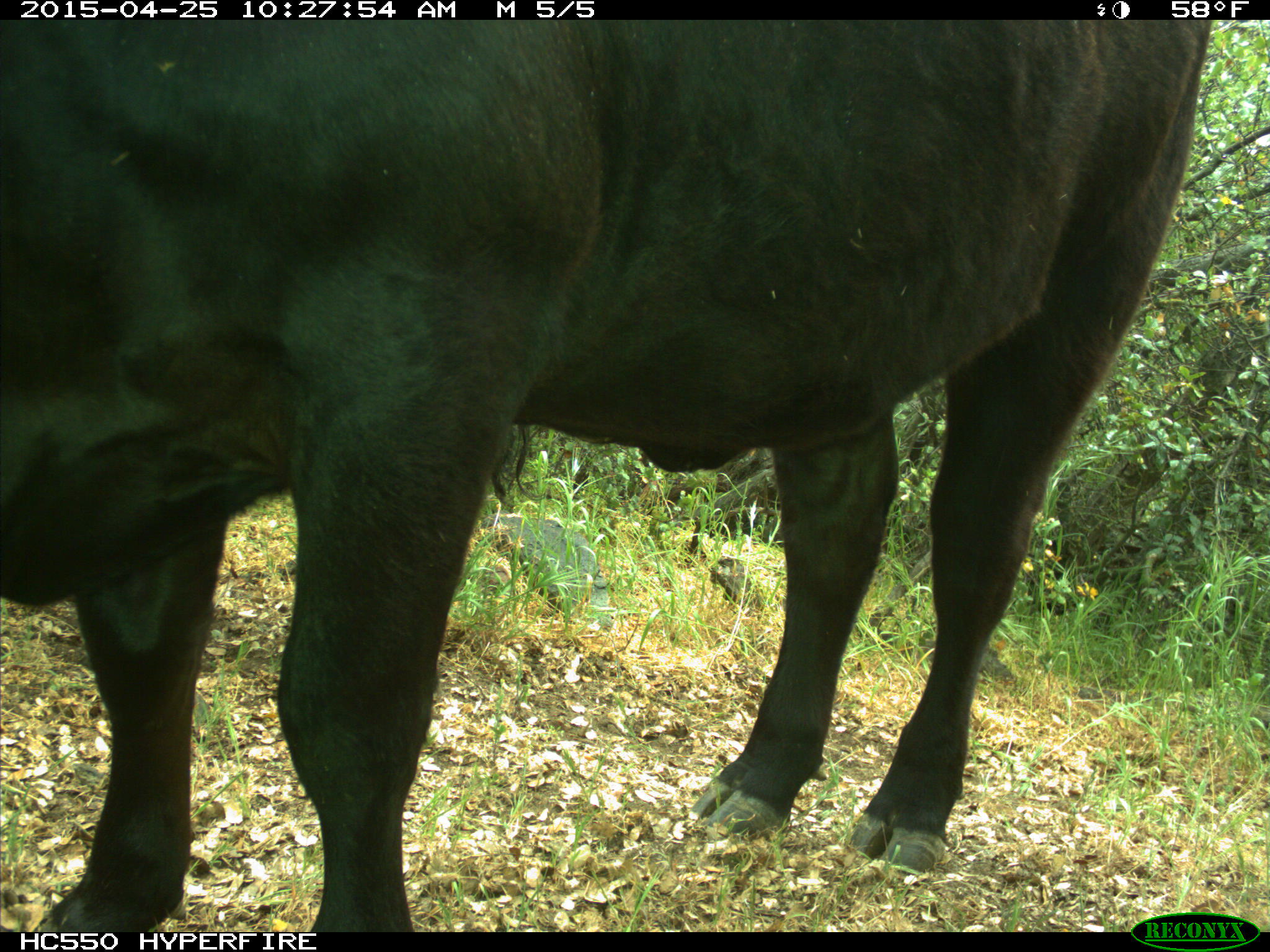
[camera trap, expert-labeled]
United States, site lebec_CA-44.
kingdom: Animalia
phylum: Chordata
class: Mammalia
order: Artiodactyla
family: Suidae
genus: Sus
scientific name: Sus scrofa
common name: wild boar